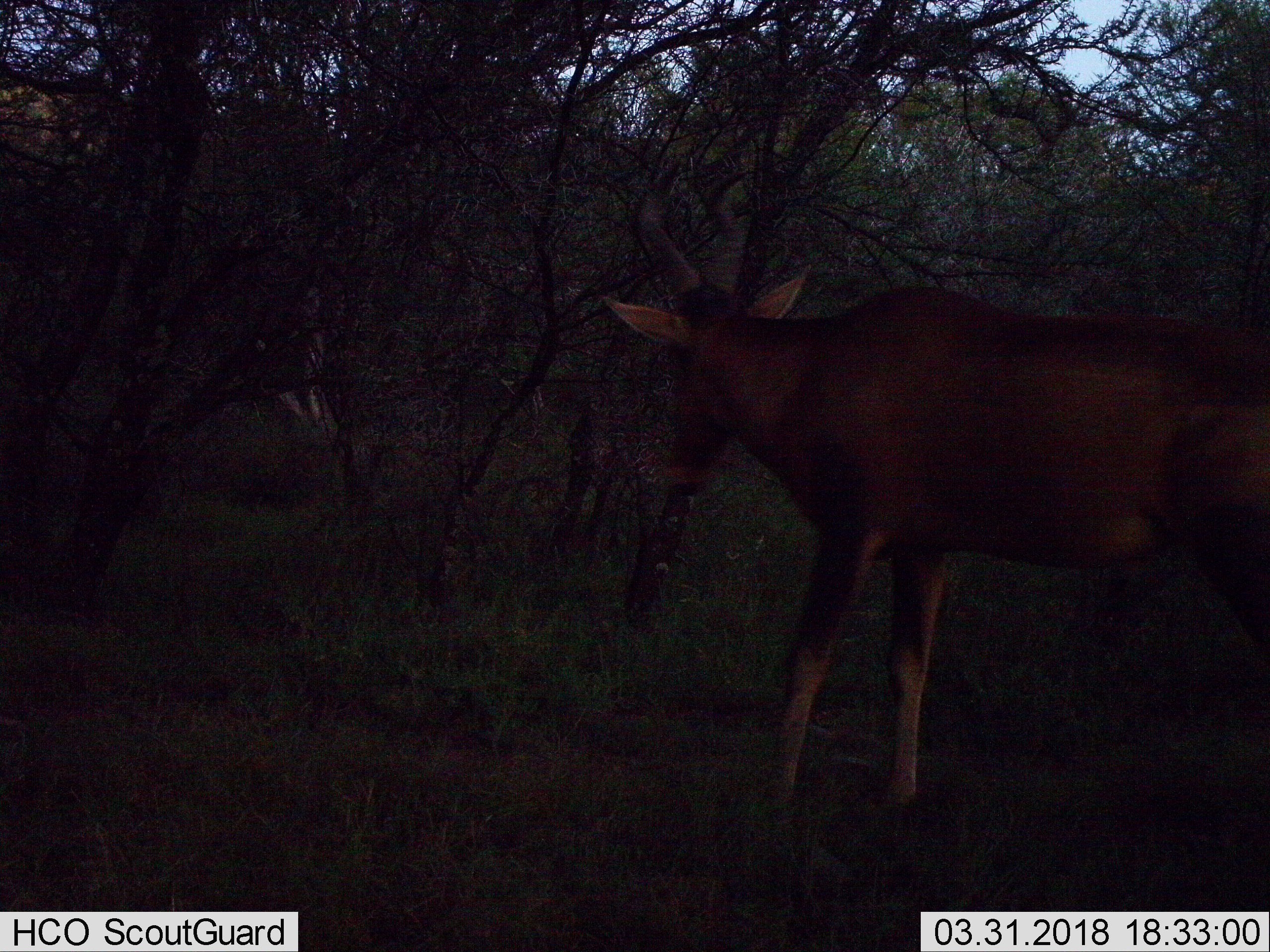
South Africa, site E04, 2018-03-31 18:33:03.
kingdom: Animalia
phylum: Chordata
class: Mammalia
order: Artiodactyla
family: Bovidae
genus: Alcelaphus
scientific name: Alcelaphus buselaphus caama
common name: red hartebeest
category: hartebeestred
Hartebeestred (red hartebeest) (Alcelaphus buselaphus caama), count 1. Behavior (volunteer vote fractions): standing 43%, resting 0%, moving 71%, interacting 0%. Young present (vote fraction): 0%. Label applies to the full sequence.